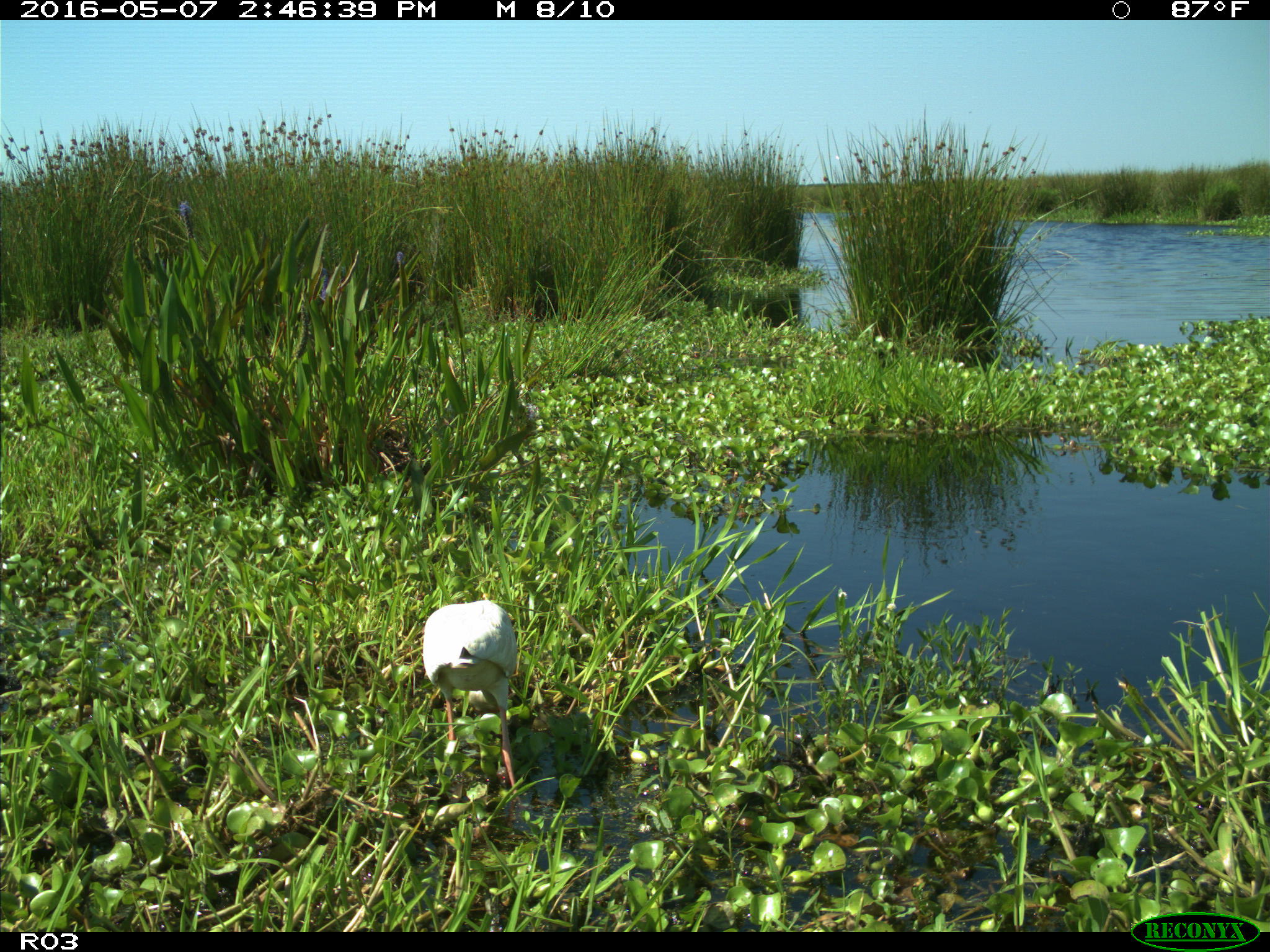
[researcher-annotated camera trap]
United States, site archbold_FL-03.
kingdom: Animalia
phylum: Chordata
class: Aves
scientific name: Aves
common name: birds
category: unidentified bird